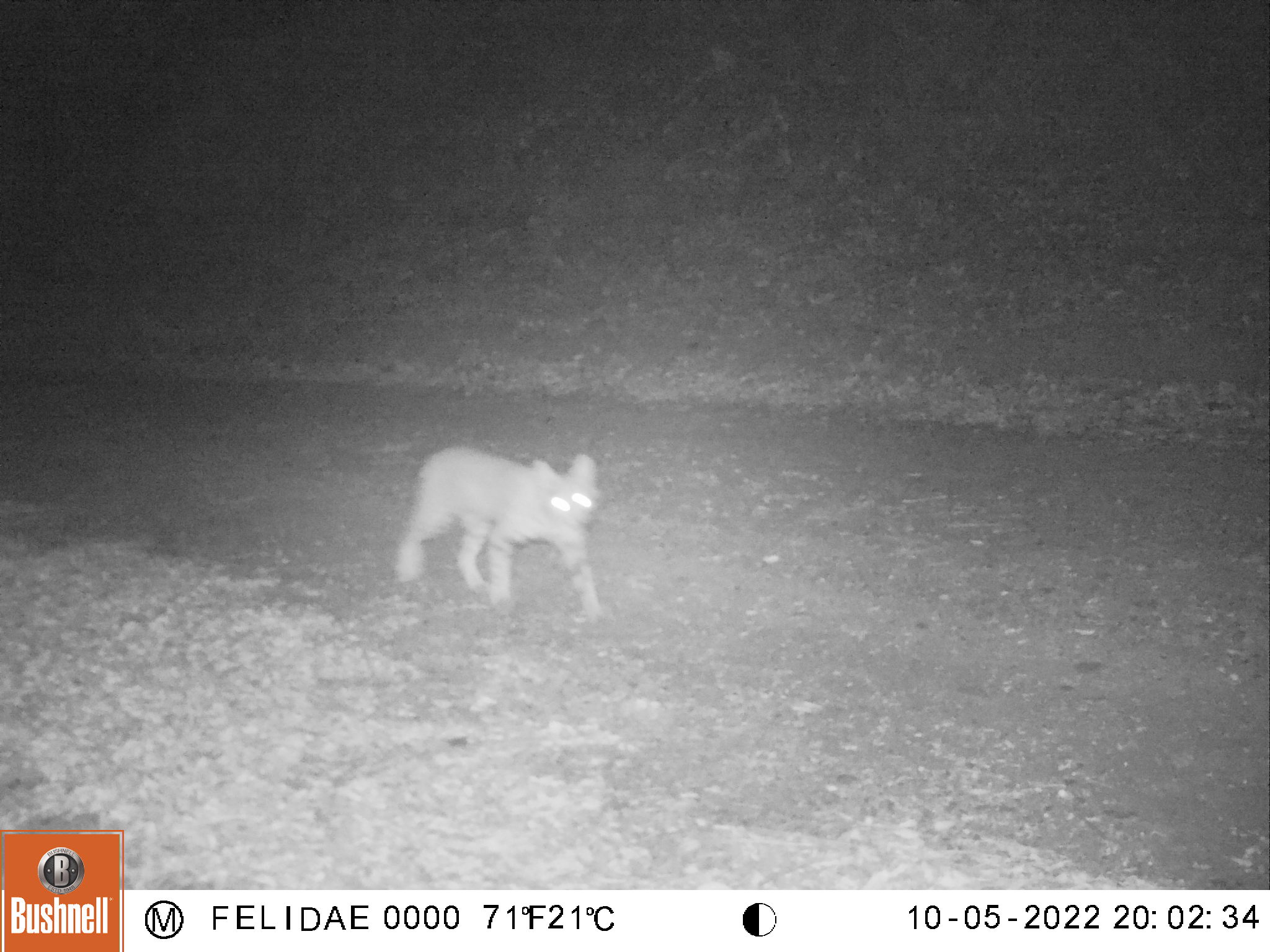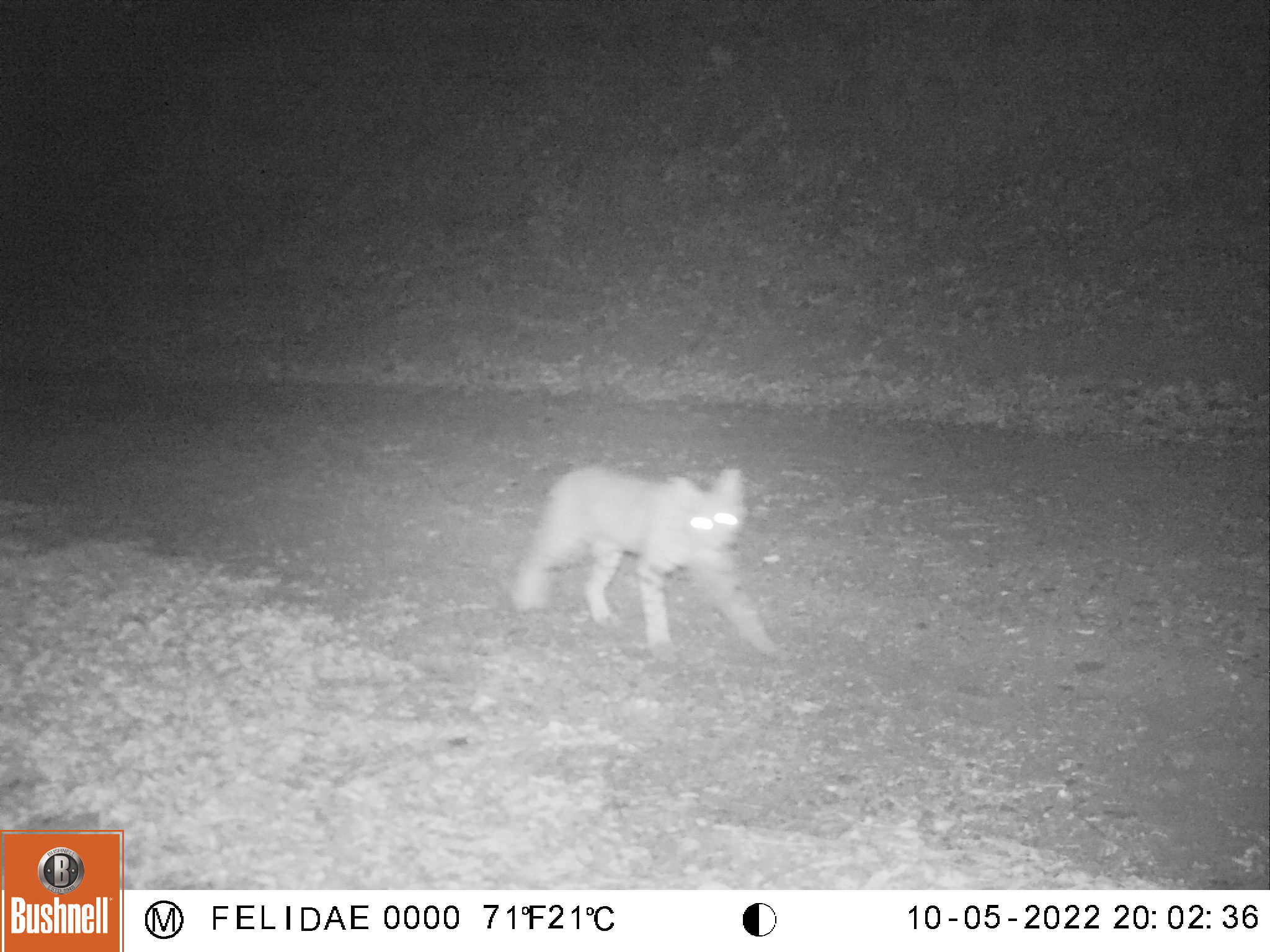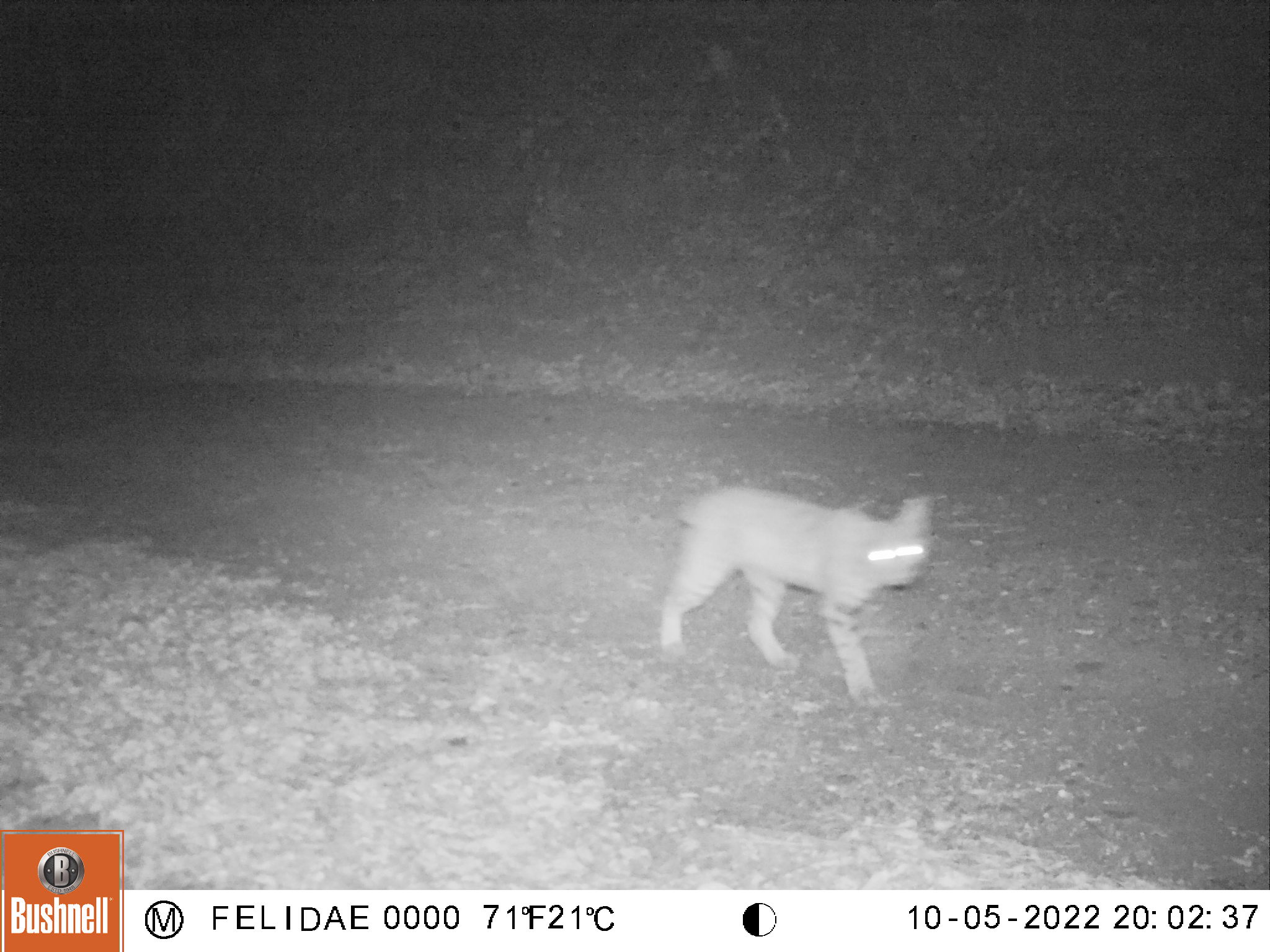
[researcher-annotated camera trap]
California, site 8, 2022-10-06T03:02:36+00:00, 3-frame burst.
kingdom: Animalia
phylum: Chordata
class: Mammalia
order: Carnivora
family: Felidae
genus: Lynx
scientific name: Lynx rufus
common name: bobcat